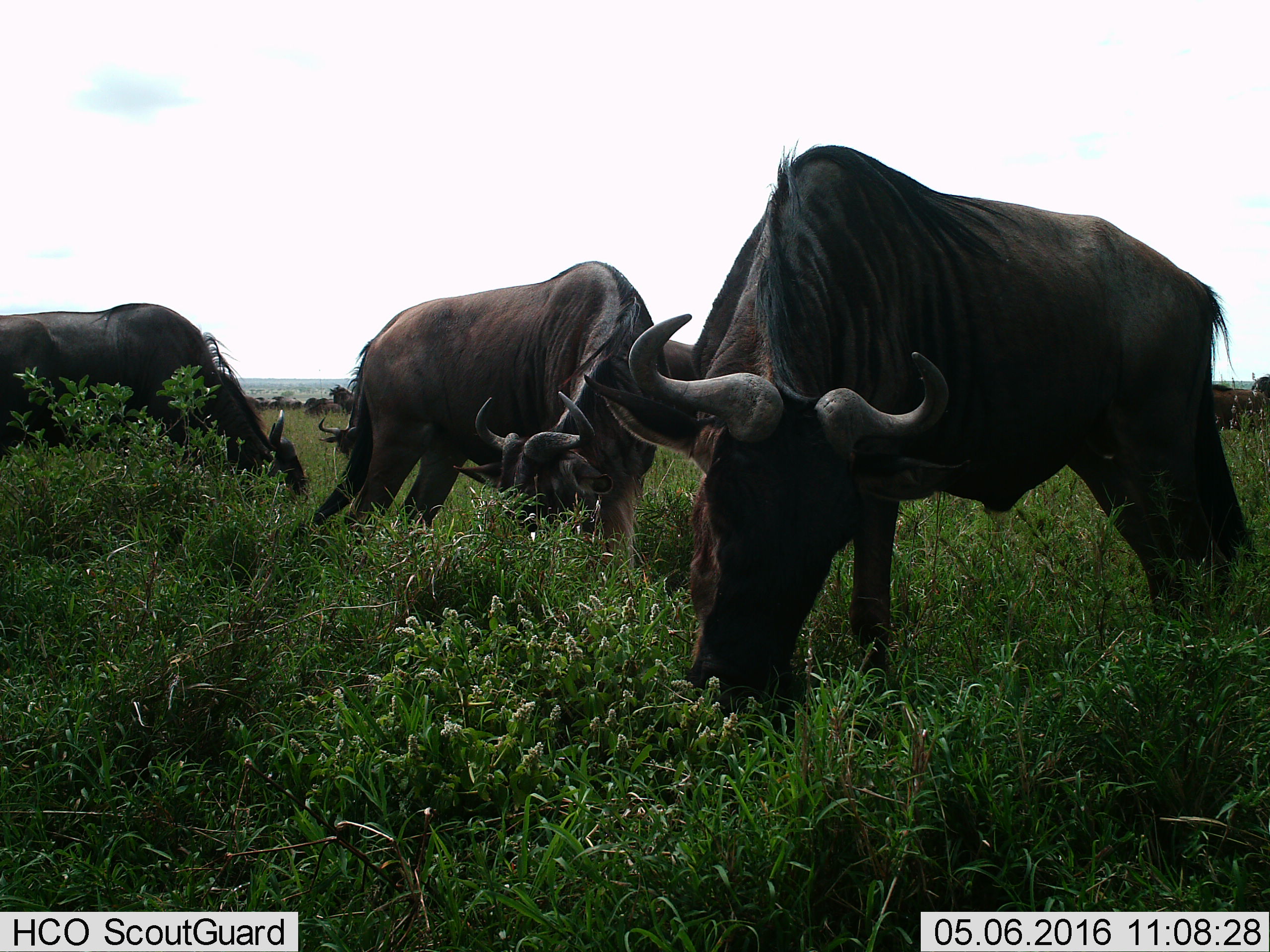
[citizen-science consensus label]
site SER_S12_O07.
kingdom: Animalia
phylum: Chordata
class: Mammalia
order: Artiodactyla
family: Bovidae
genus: Connochaetes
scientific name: Connochaetes taurinus taurinus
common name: blue wildebeest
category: wildebeestblue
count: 11-50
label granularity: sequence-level